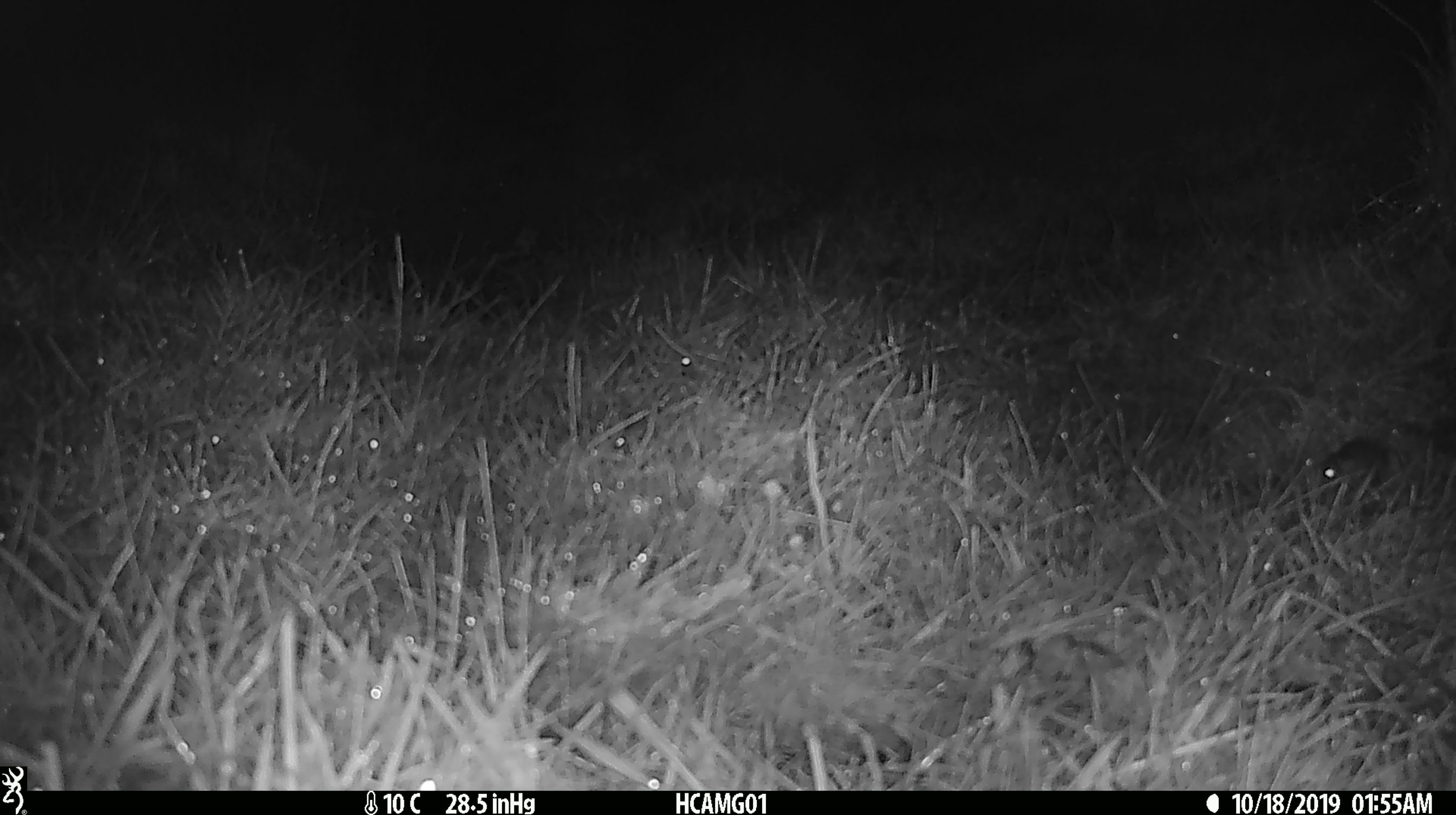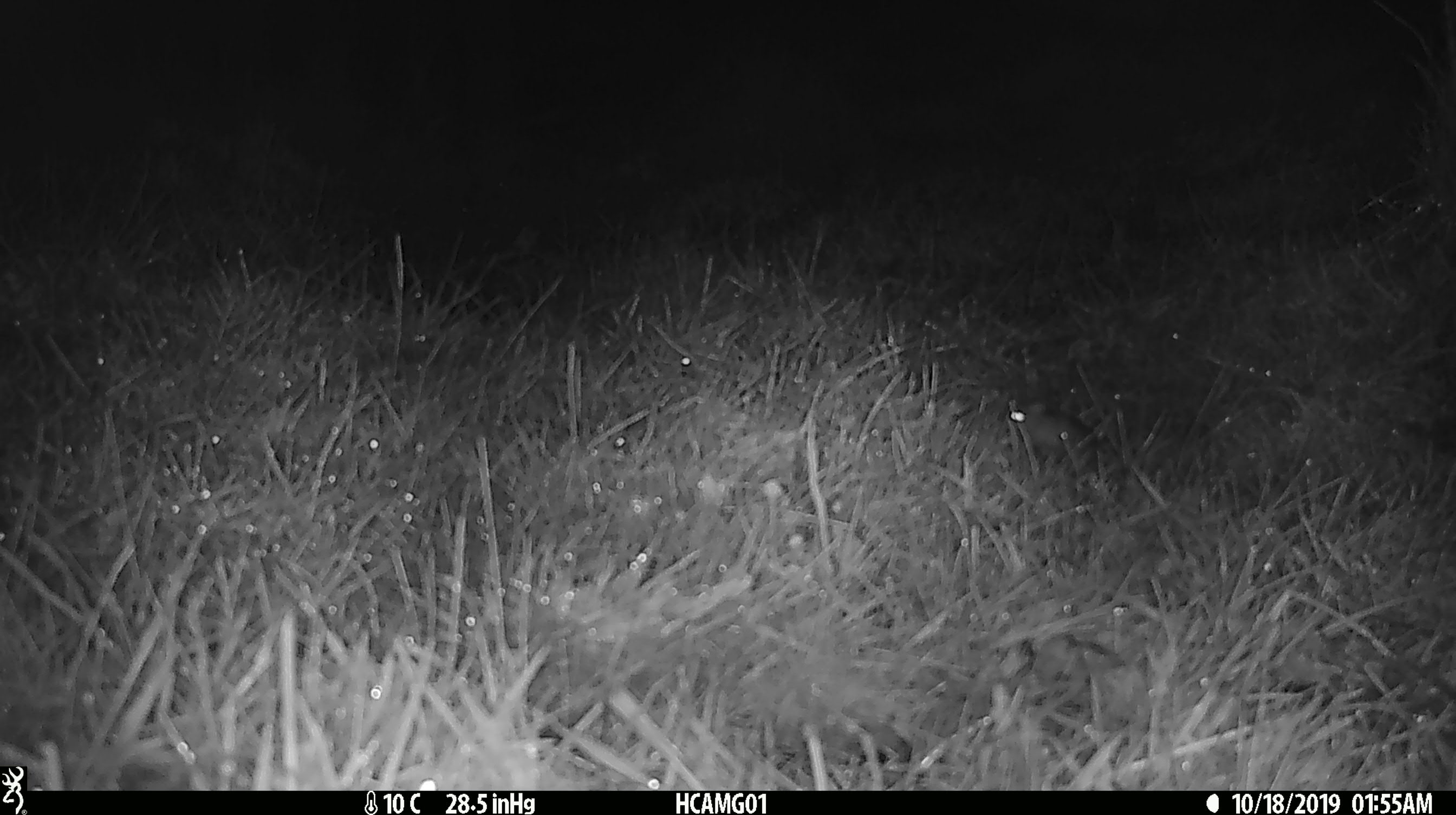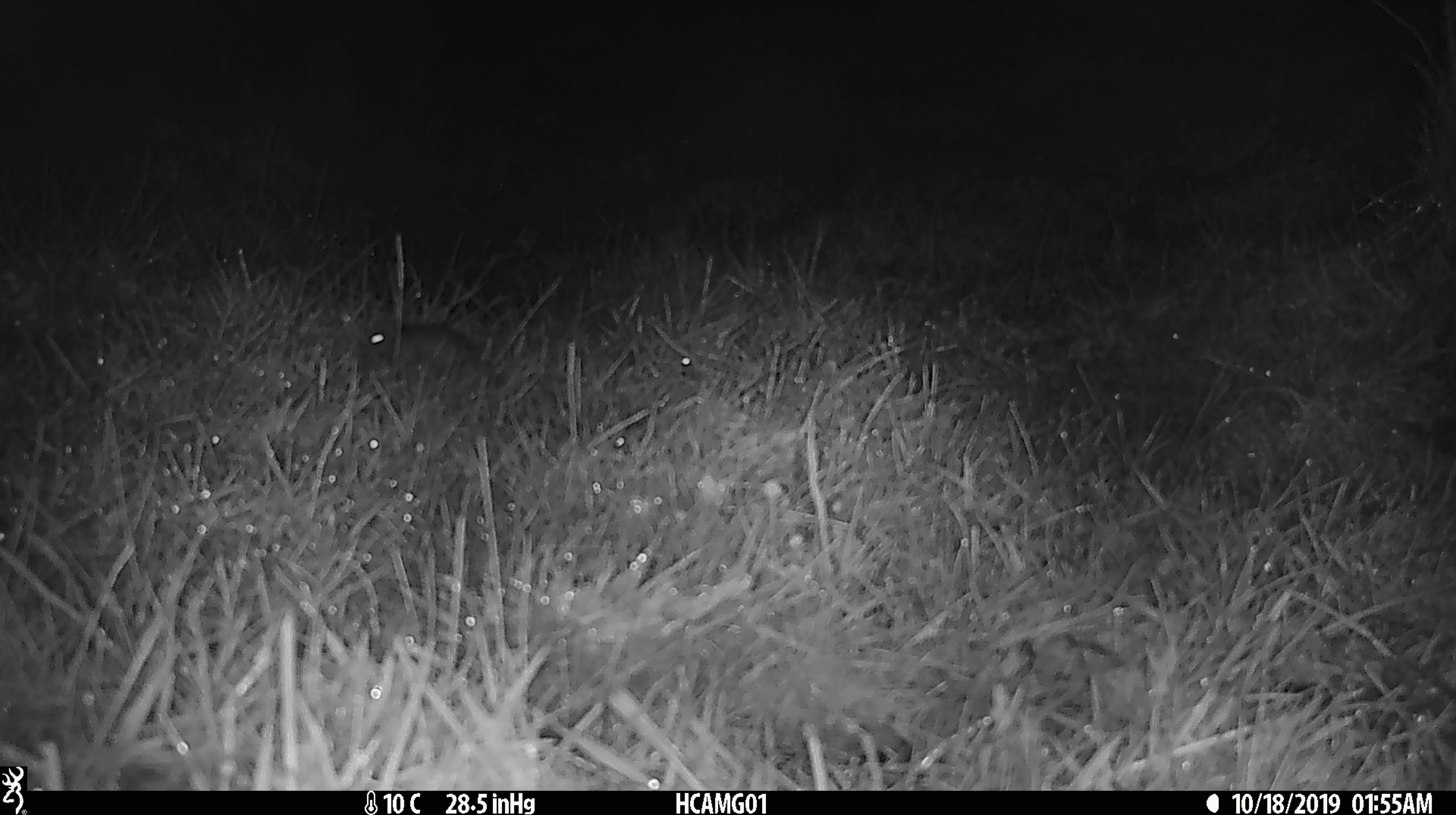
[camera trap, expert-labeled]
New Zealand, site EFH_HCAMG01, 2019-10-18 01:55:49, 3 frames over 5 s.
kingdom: Animalia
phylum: Chordata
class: Mammalia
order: Rodentia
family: Muridae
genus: Mus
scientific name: Mus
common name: mouse